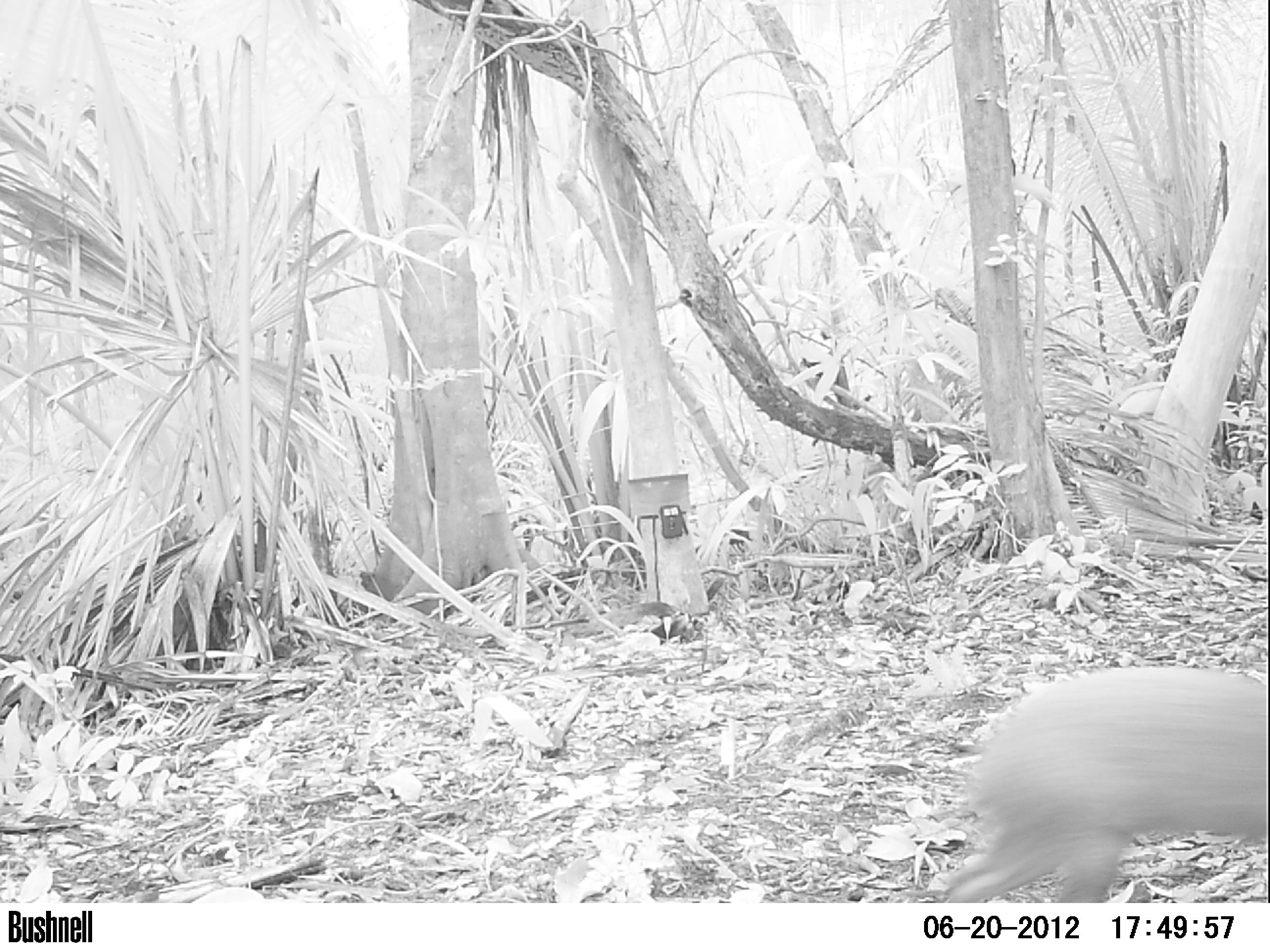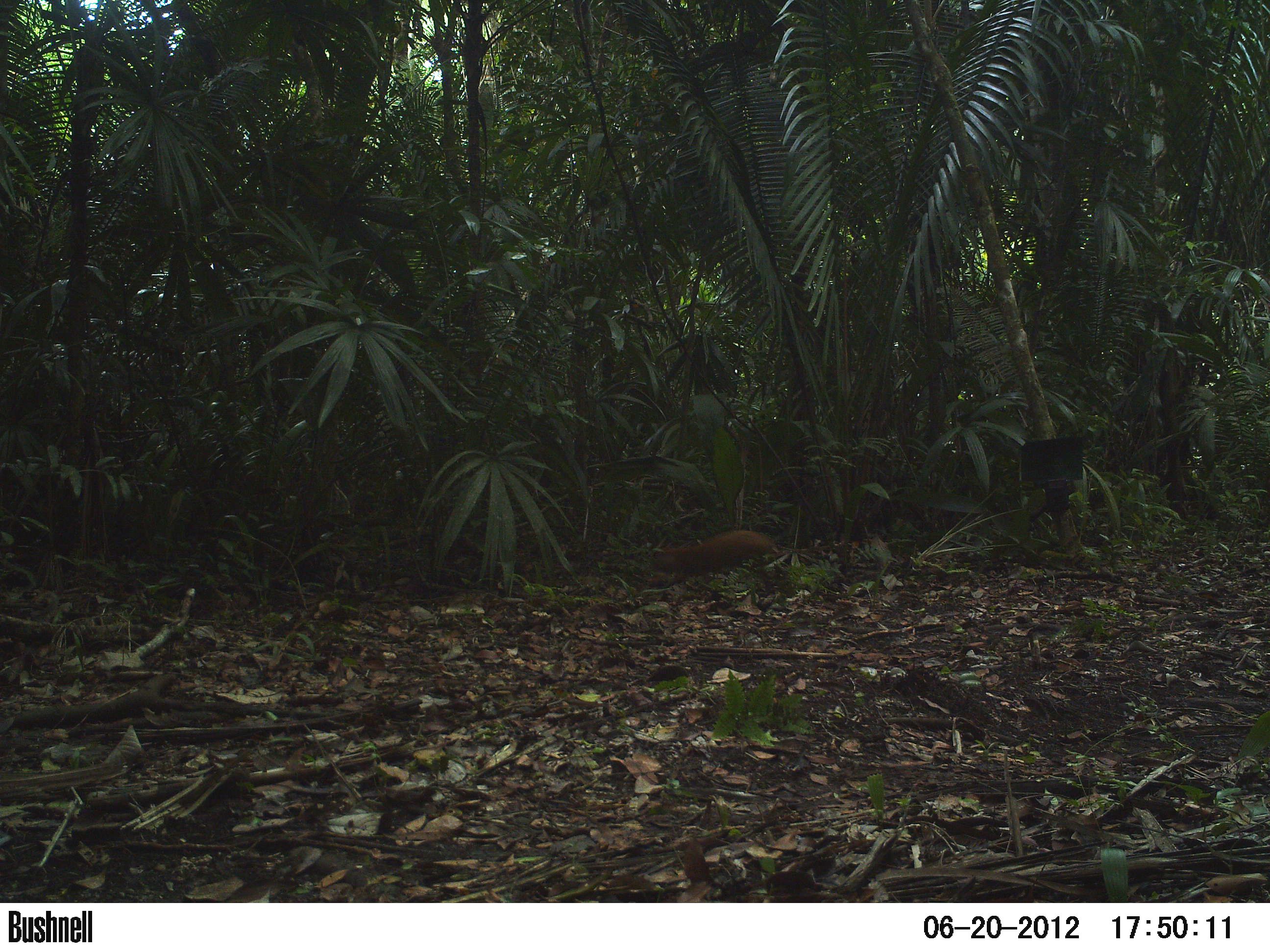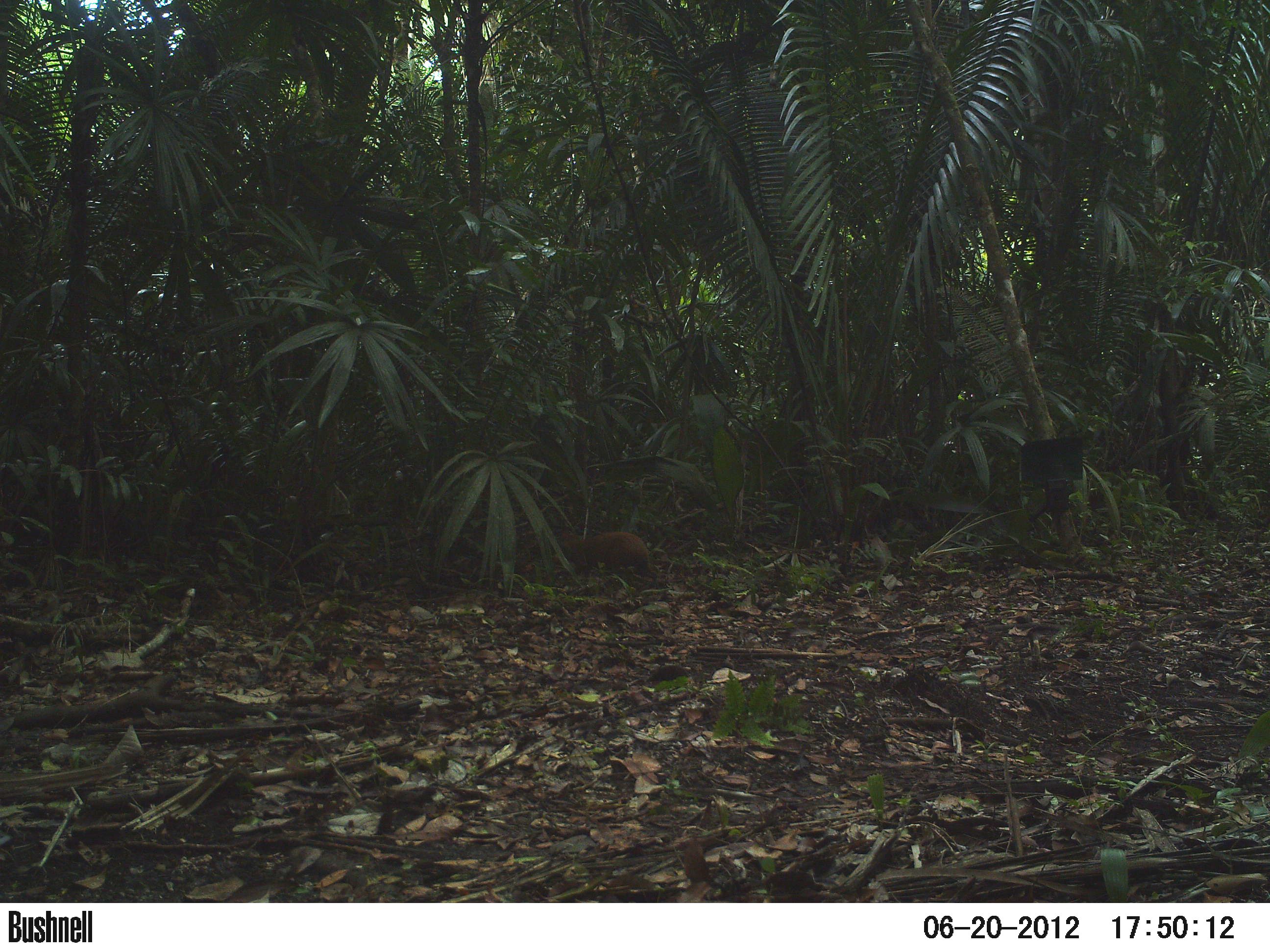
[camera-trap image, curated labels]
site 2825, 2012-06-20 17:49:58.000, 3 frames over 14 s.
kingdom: Animalia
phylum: Chordata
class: Mammalia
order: Rodentia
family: Dasyproctidae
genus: Dasyprocta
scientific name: Dasyprocta punctata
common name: central american agouti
Dasyprocta punctata (central american agouti), count 1, age adult.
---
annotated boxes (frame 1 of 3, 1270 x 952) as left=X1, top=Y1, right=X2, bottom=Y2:
dasyprocta punctata: left=944, top=666, right=1270, bottom=902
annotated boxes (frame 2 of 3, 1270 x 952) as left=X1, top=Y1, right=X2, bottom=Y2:
dasyprocta punctata: left=654, top=529, right=778, bottom=585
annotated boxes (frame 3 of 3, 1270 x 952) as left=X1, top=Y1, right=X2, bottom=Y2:
dasyprocta punctata: left=551, top=531, right=650, bottom=578